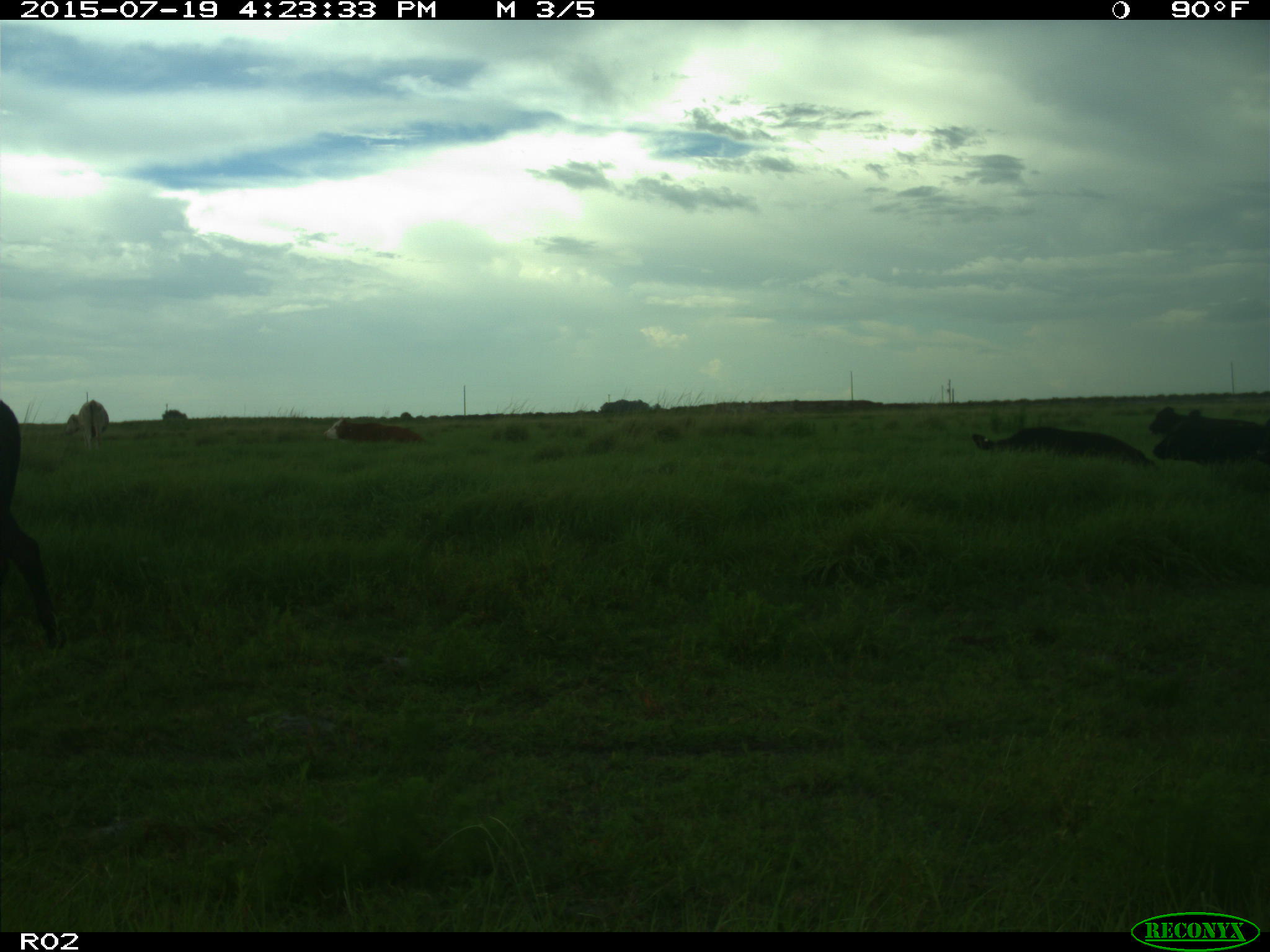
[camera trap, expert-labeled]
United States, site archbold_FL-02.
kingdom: Animalia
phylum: Chordata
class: Mammalia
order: Artiodactyla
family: Bovidae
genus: Bos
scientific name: Bos taurus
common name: domestic cow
Bos taurus (domestic cow).